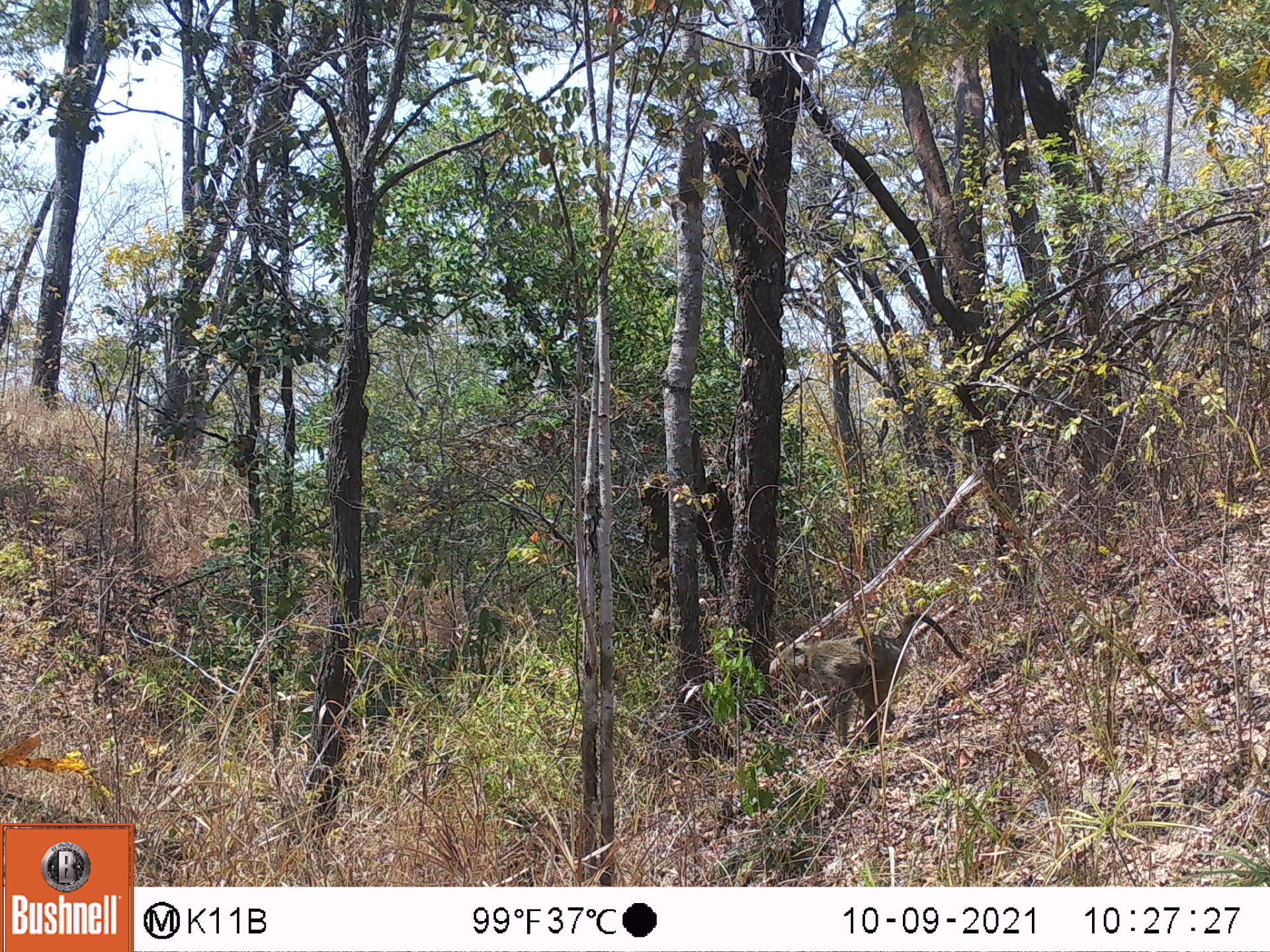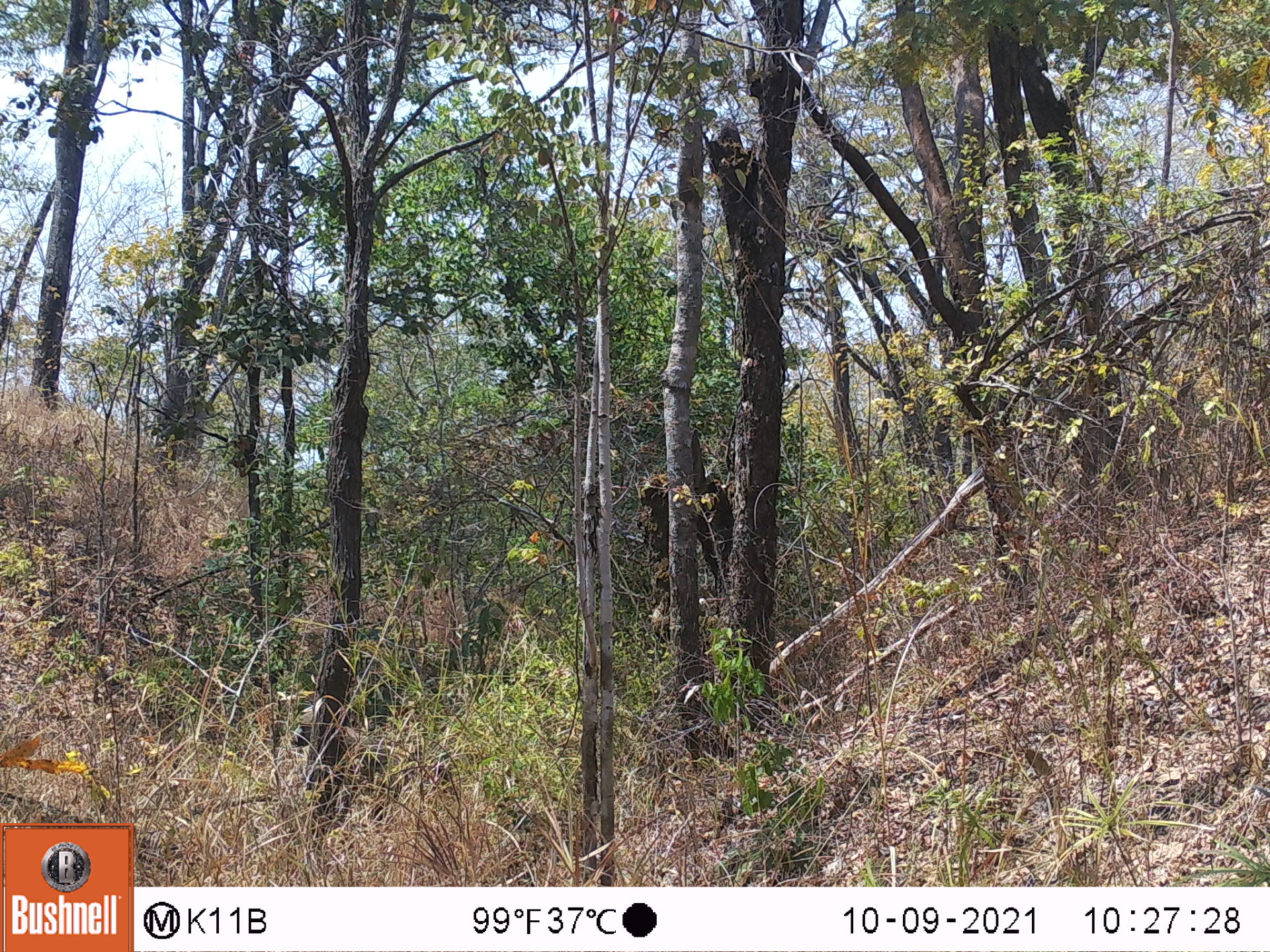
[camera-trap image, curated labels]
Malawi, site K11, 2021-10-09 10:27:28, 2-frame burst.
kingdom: Animalia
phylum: Chordata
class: Mammalia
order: Primates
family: Cercopithecidae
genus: Papio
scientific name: Papio cynocephalus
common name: yellow baboon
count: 1